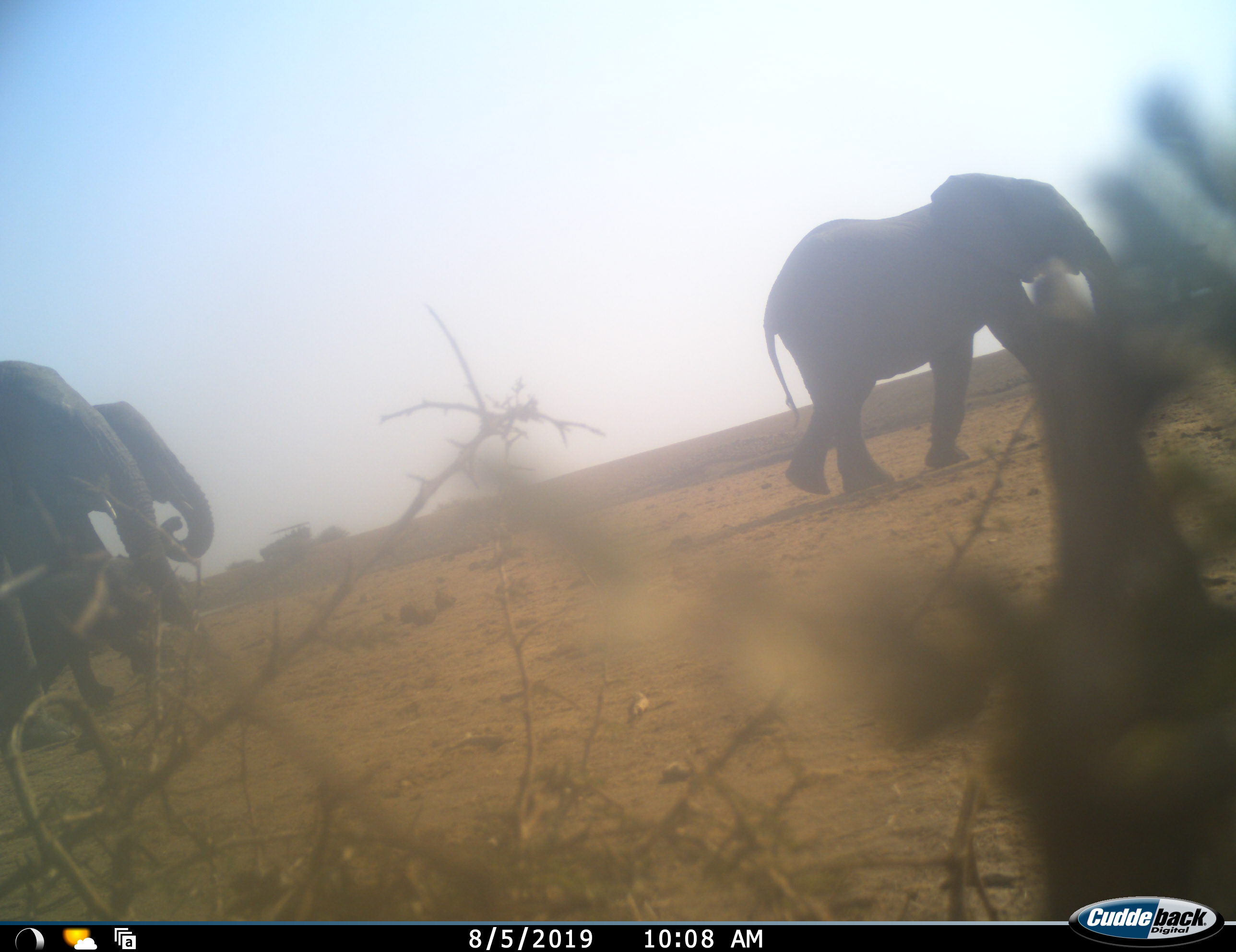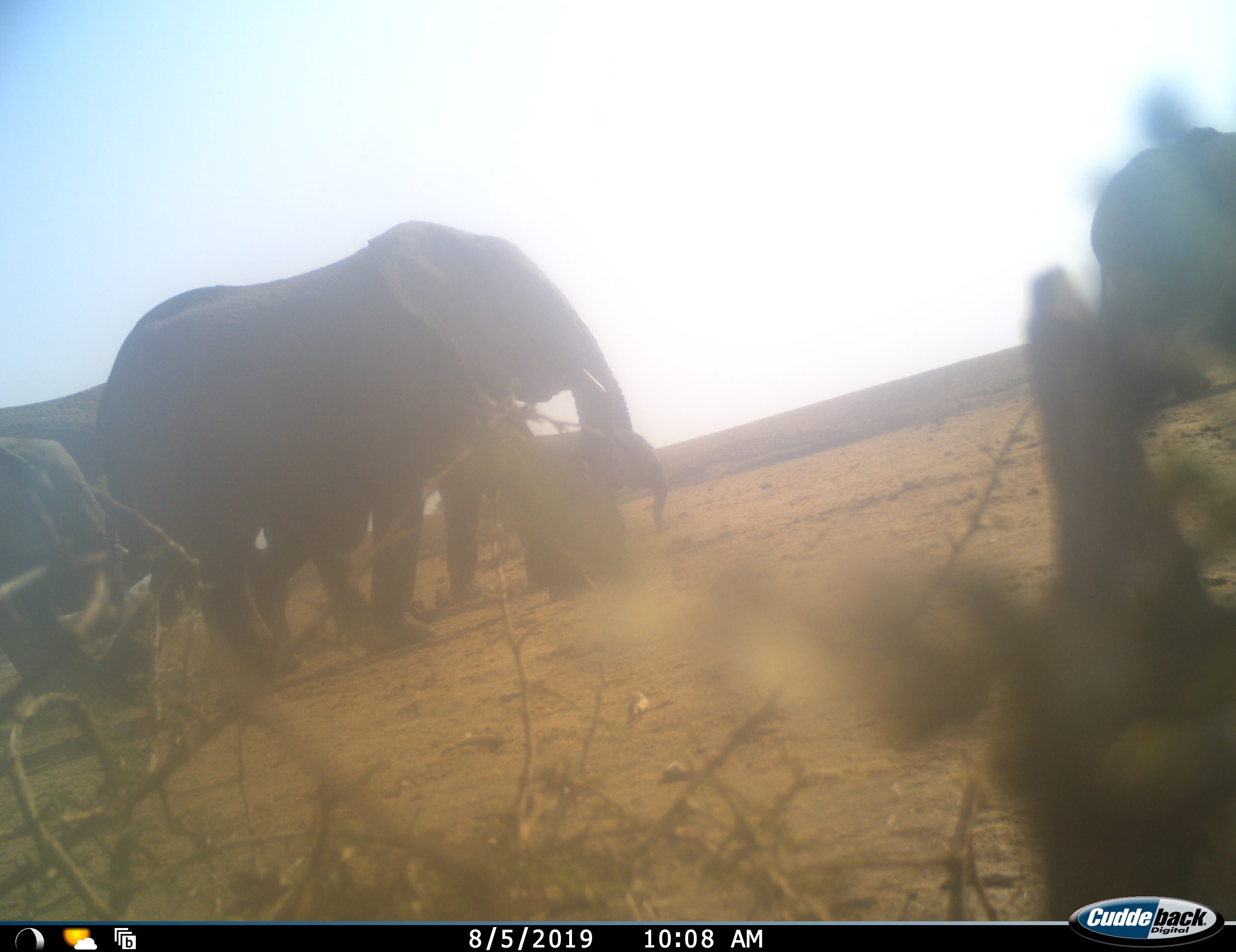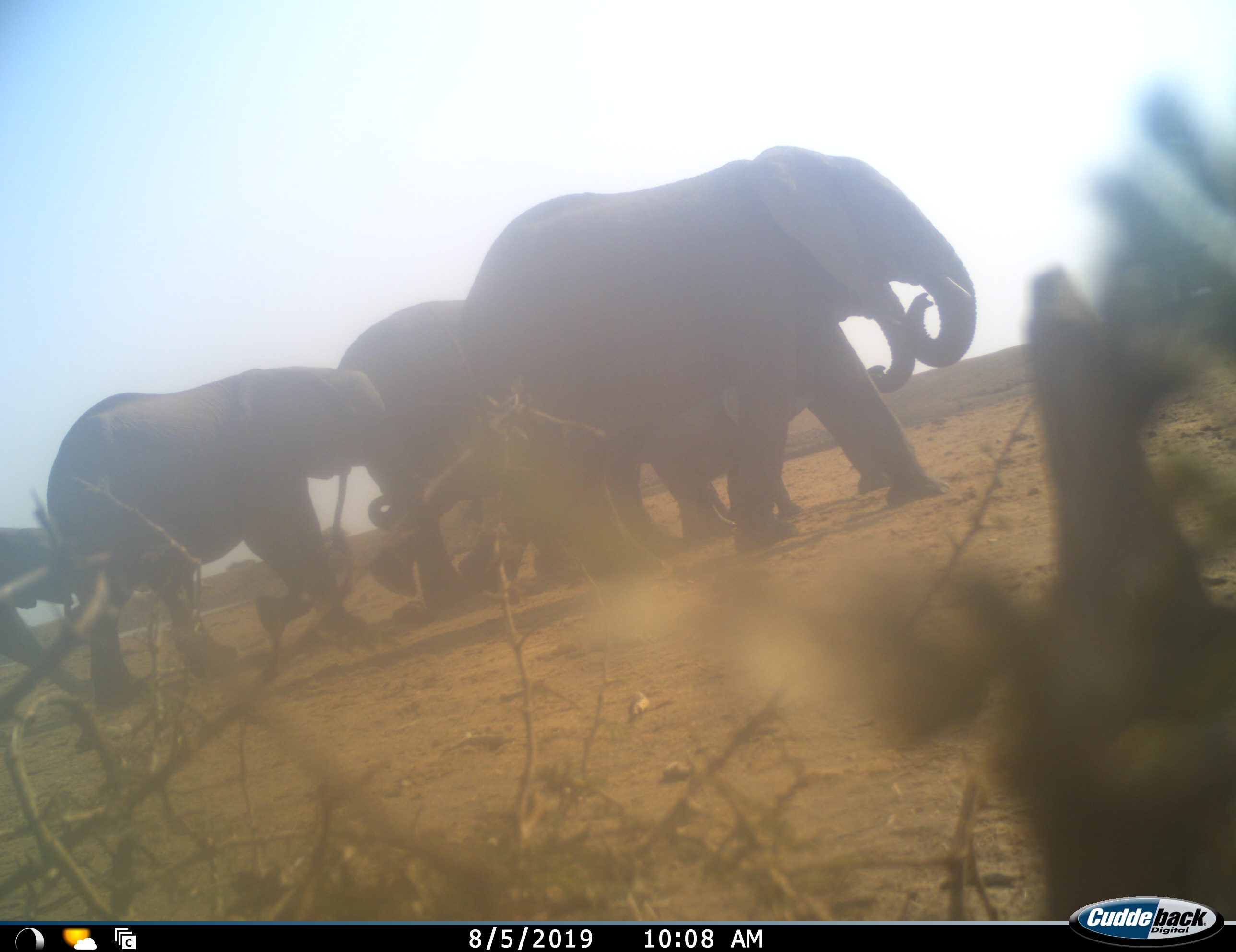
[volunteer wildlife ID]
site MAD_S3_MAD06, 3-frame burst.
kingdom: Animalia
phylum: Chordata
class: Mammalia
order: Proboscidea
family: Elephantidae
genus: Loxodonta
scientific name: Loxodonta africana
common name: african bush elephant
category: elephant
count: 6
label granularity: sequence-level